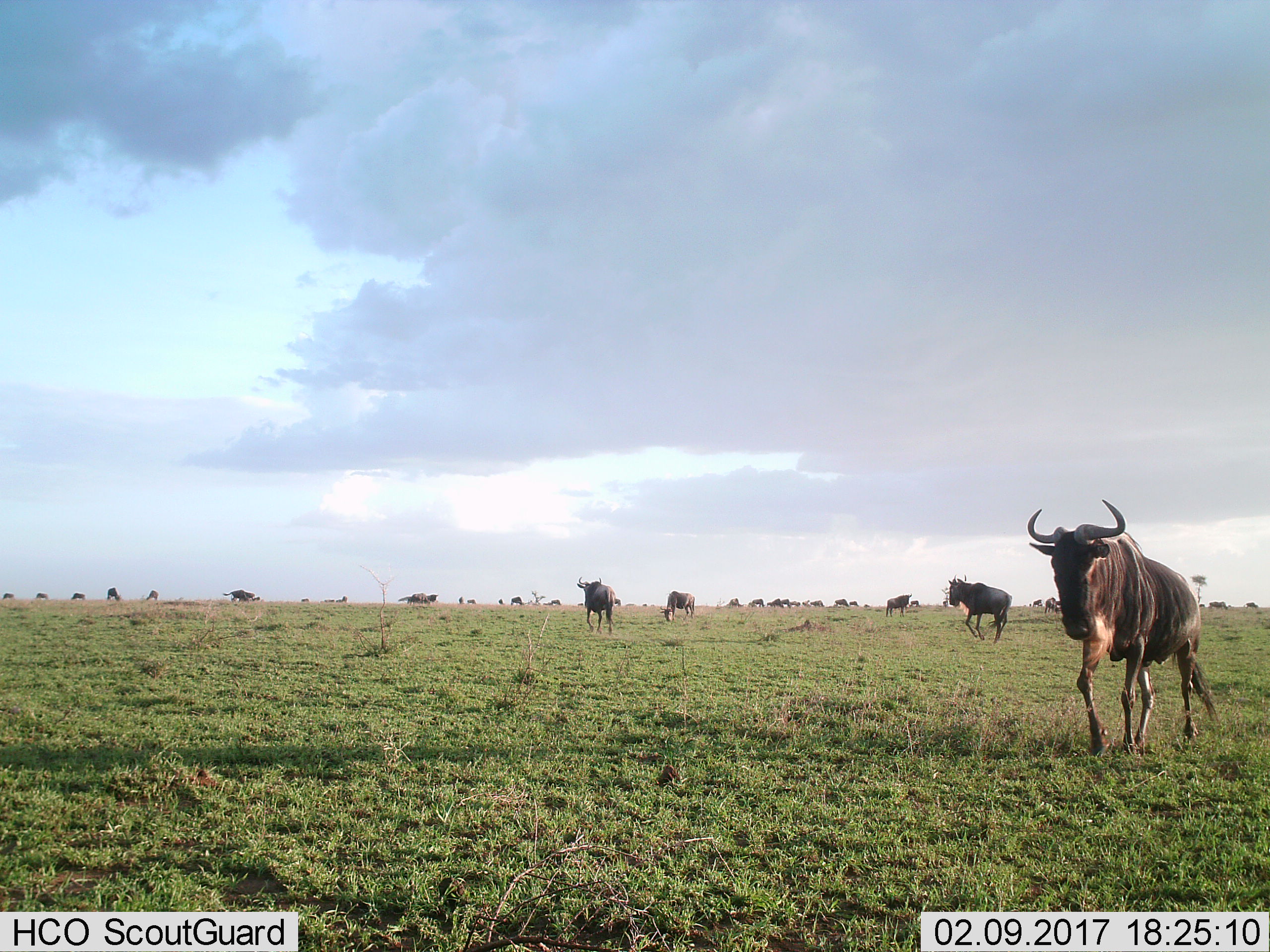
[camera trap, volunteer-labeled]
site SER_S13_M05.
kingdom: Animalia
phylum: Chordata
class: Mammalia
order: Artiodactyla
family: Bovidae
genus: Connochaetes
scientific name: Connochaetes taurinus taurinus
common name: blue wildebeest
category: wildebeestblue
Wildebeestblue (blue wildebeest) (Connochaetes taurinus taurinus), count 11-50. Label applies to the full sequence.